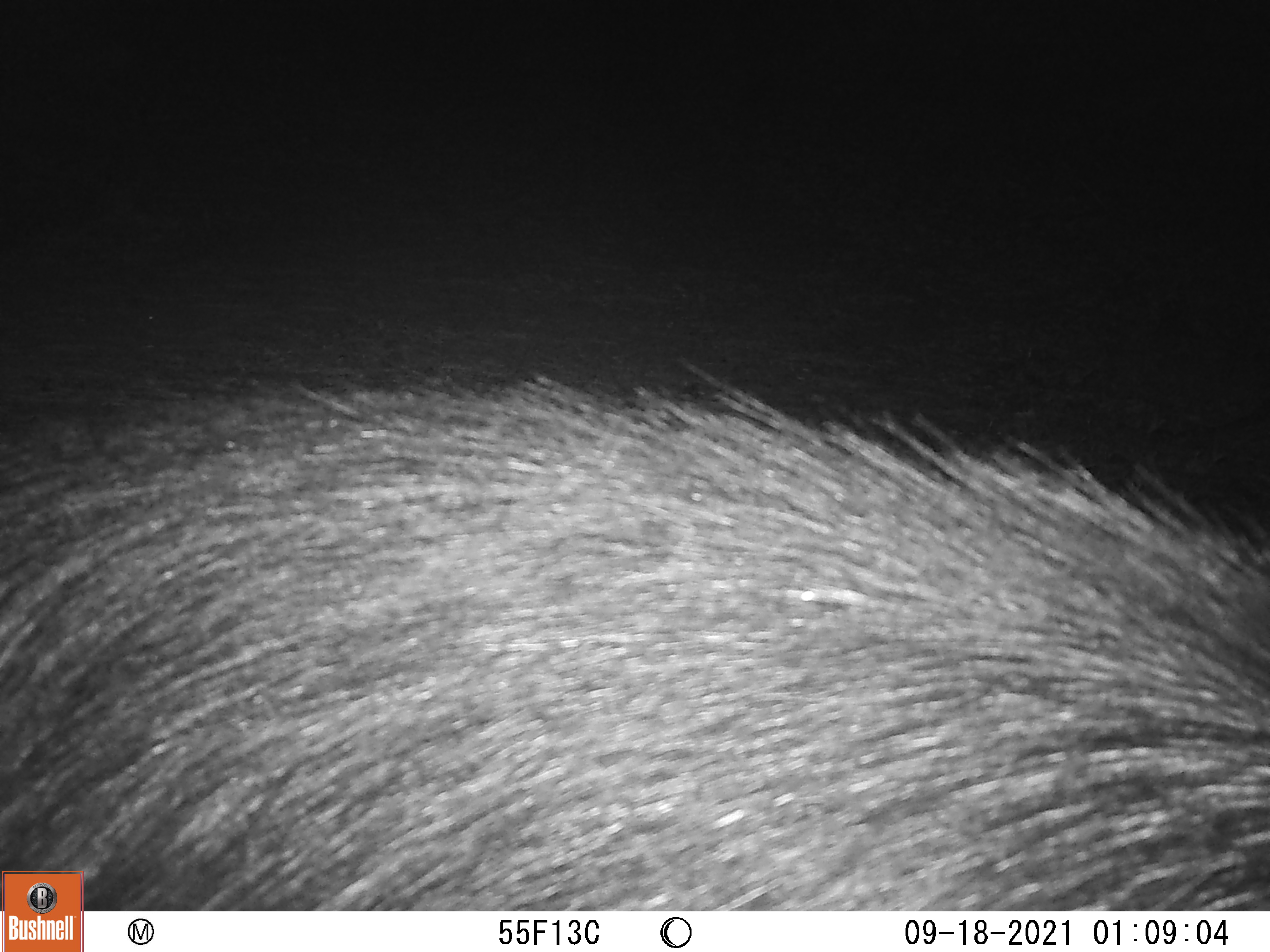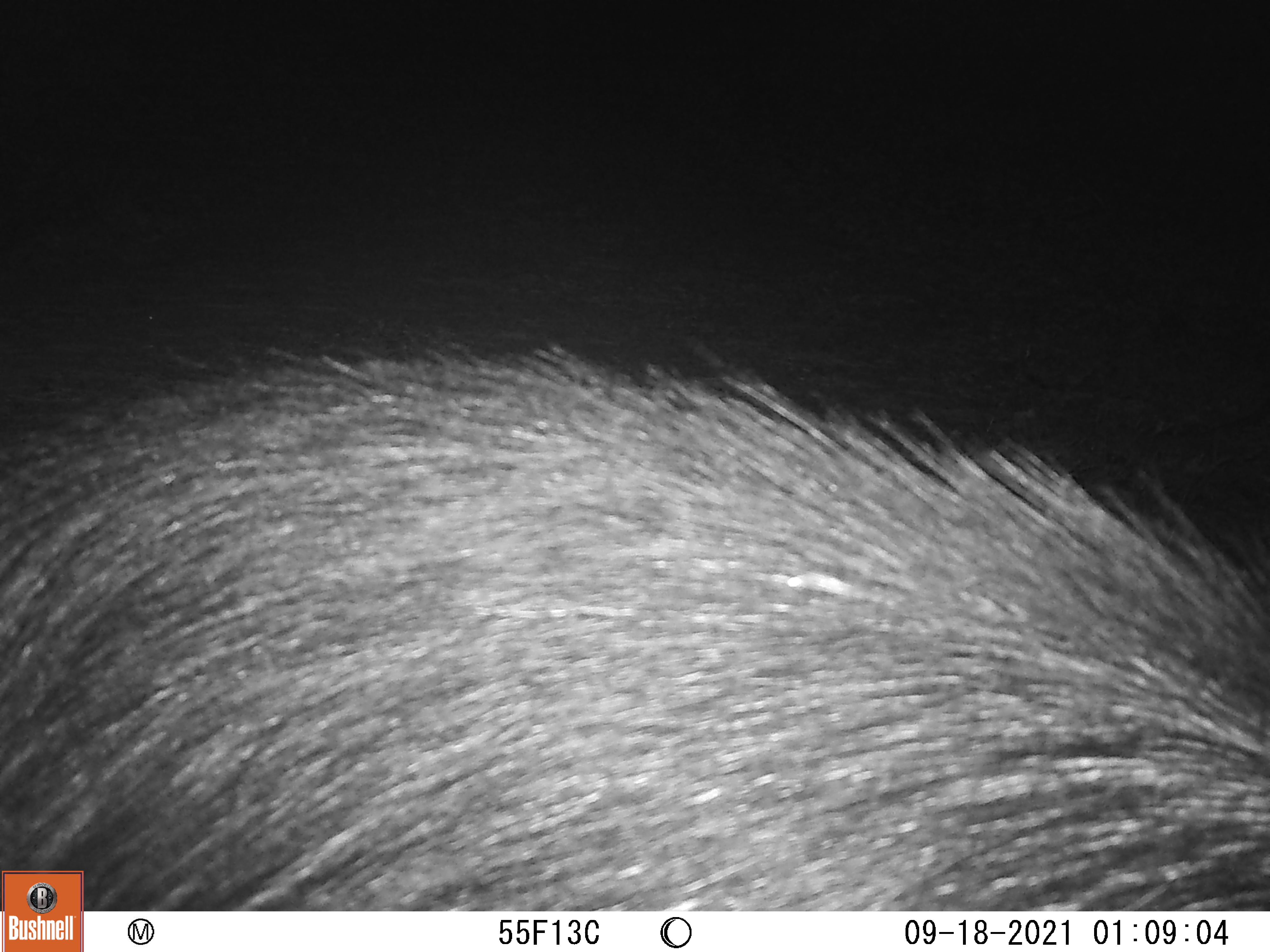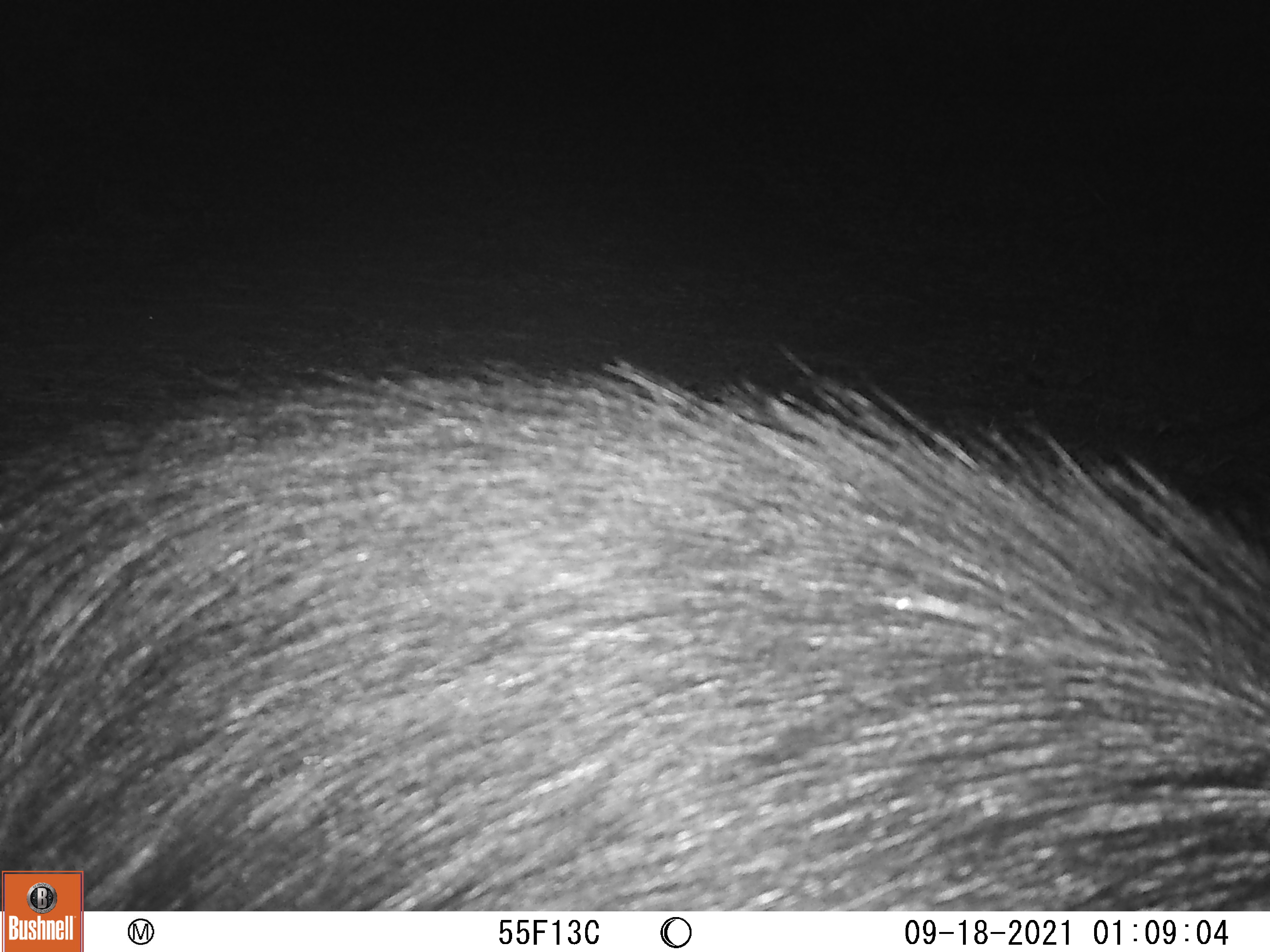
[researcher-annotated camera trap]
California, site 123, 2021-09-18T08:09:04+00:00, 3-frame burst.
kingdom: Animalia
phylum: Chordata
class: Mammalia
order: Artiodactyla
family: Suidae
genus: Sus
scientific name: Sus scrofa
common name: wild boar